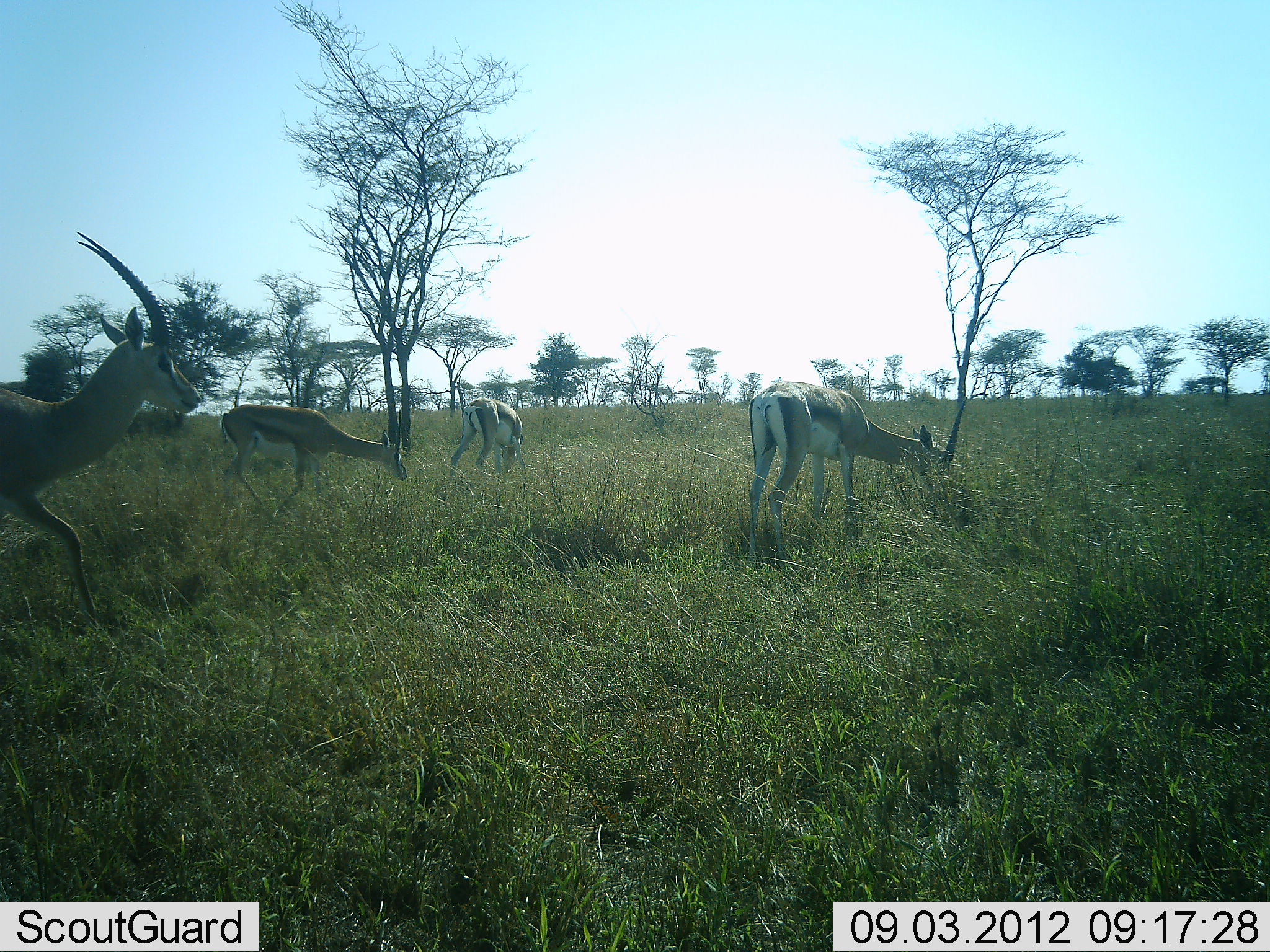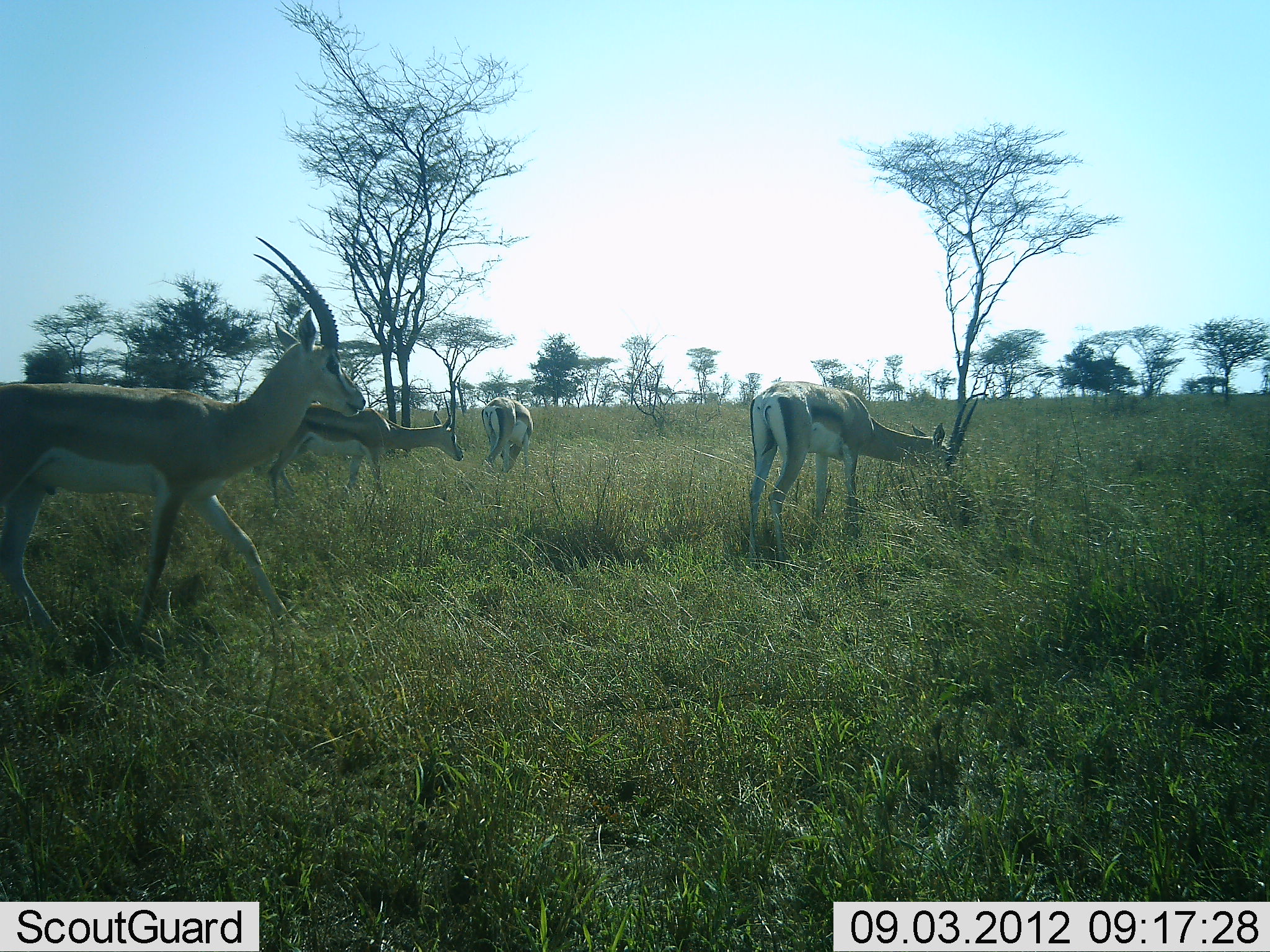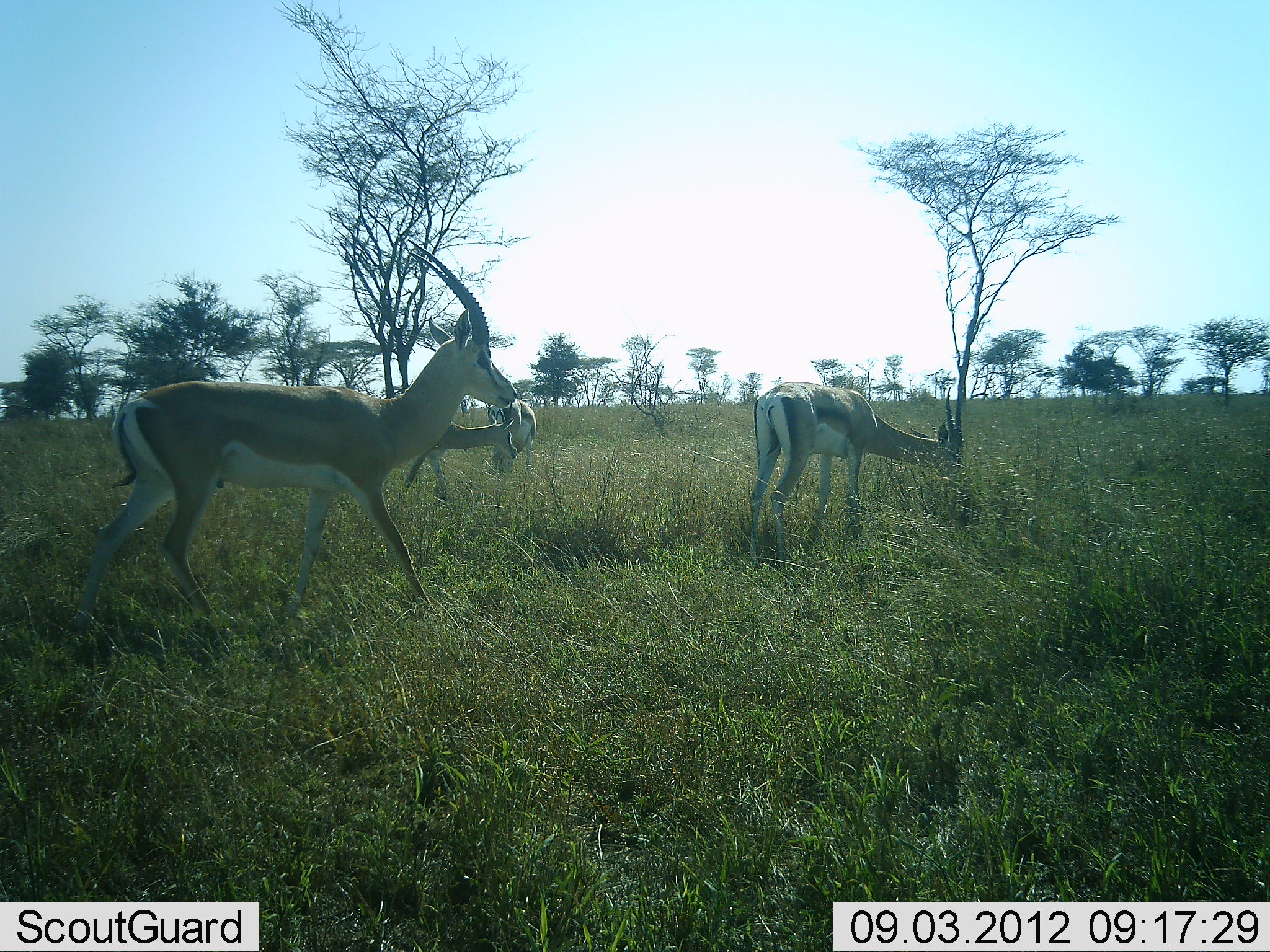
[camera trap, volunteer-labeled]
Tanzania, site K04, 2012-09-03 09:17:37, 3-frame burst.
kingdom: Animalia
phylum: Chordata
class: Mammalia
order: Artiodactyla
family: Bovidae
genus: Nanger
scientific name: Nanger granti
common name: grant's gazelle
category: gazellegrants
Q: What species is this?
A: Gazellegrants (grant's gazelle) (Nanger granti).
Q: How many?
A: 4.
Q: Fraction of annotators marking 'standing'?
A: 27%.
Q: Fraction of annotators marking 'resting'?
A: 0%.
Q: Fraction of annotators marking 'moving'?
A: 73%.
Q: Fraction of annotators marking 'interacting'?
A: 0%.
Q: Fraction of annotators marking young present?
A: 0%.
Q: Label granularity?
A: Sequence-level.